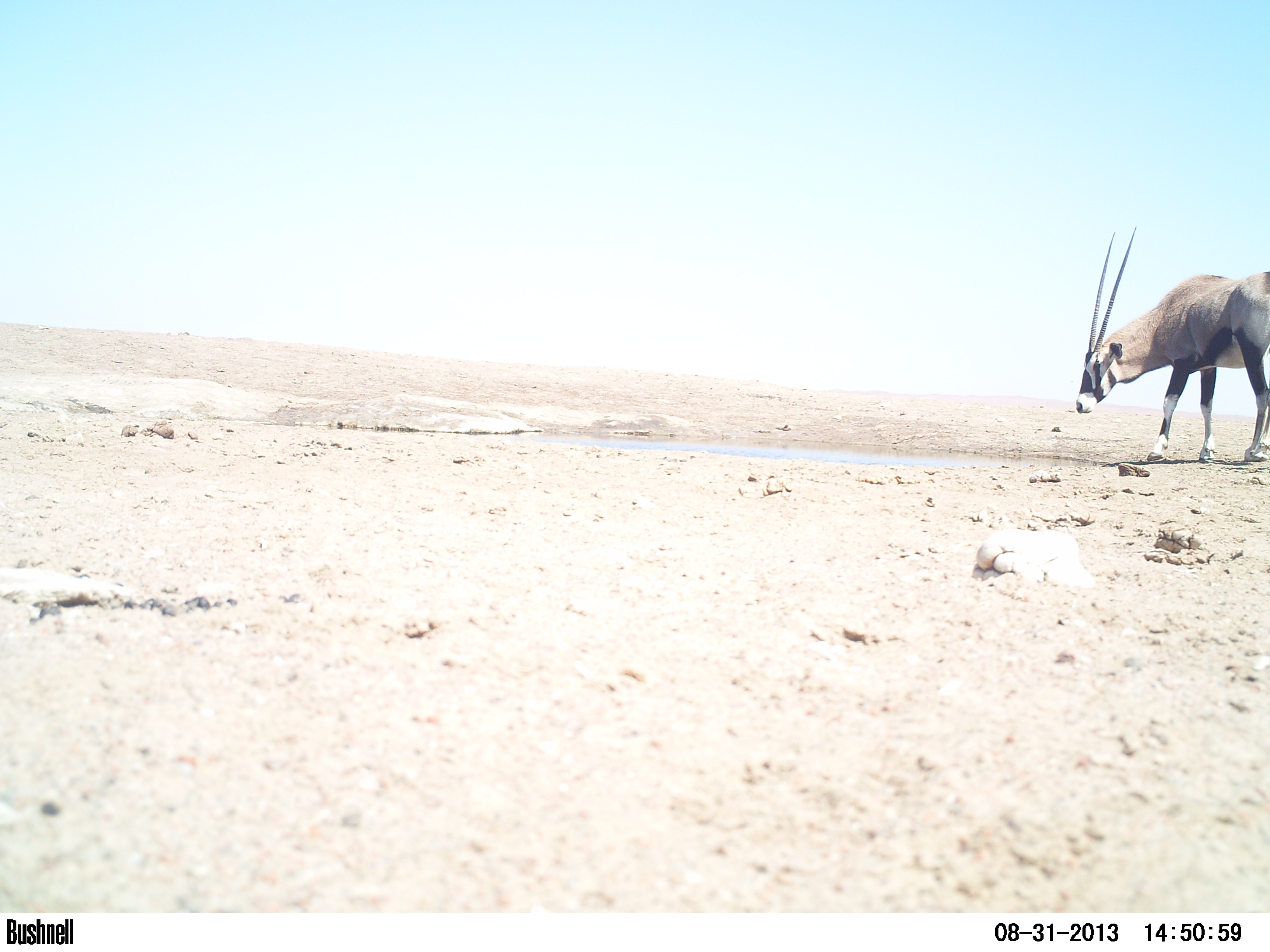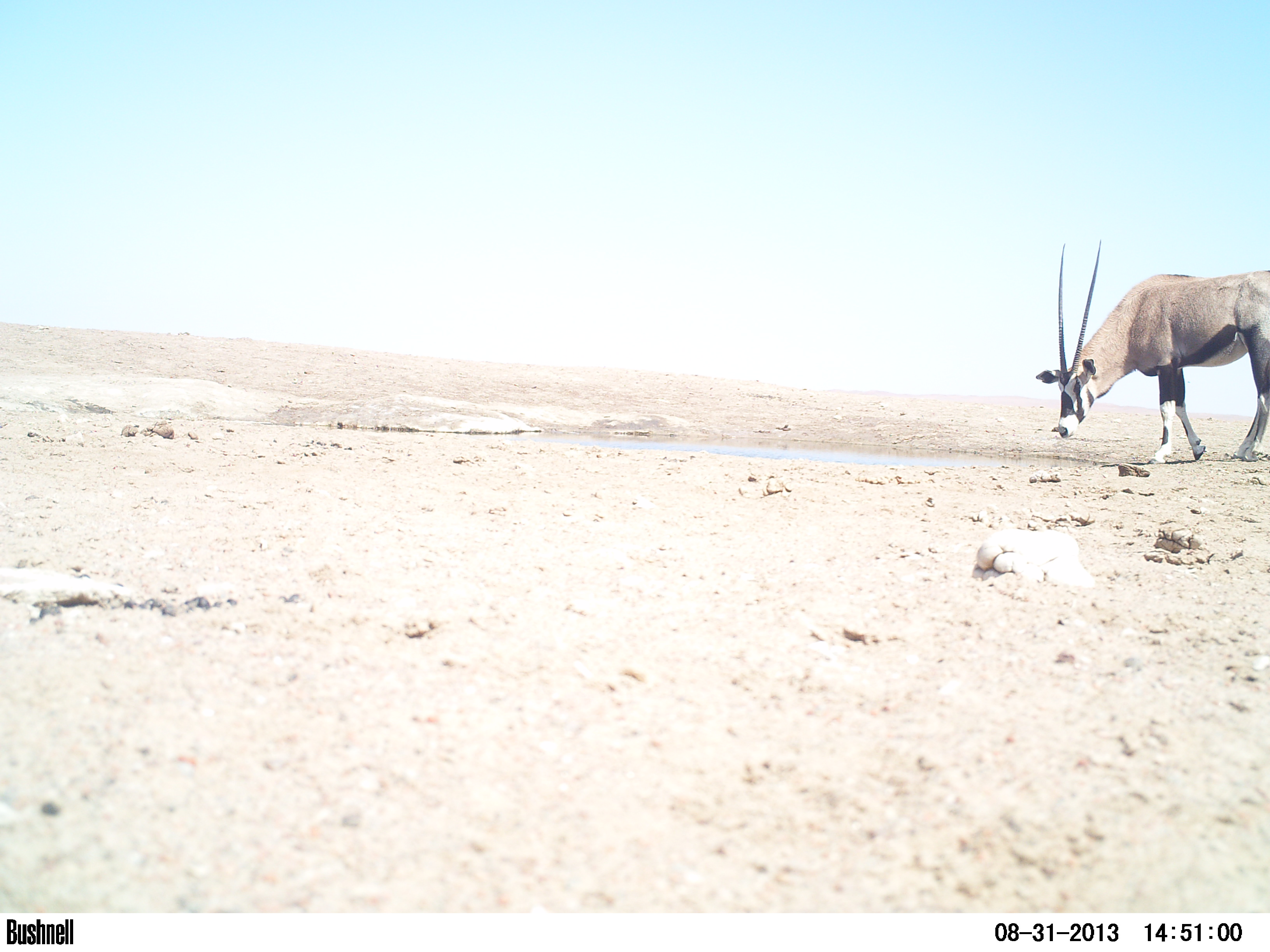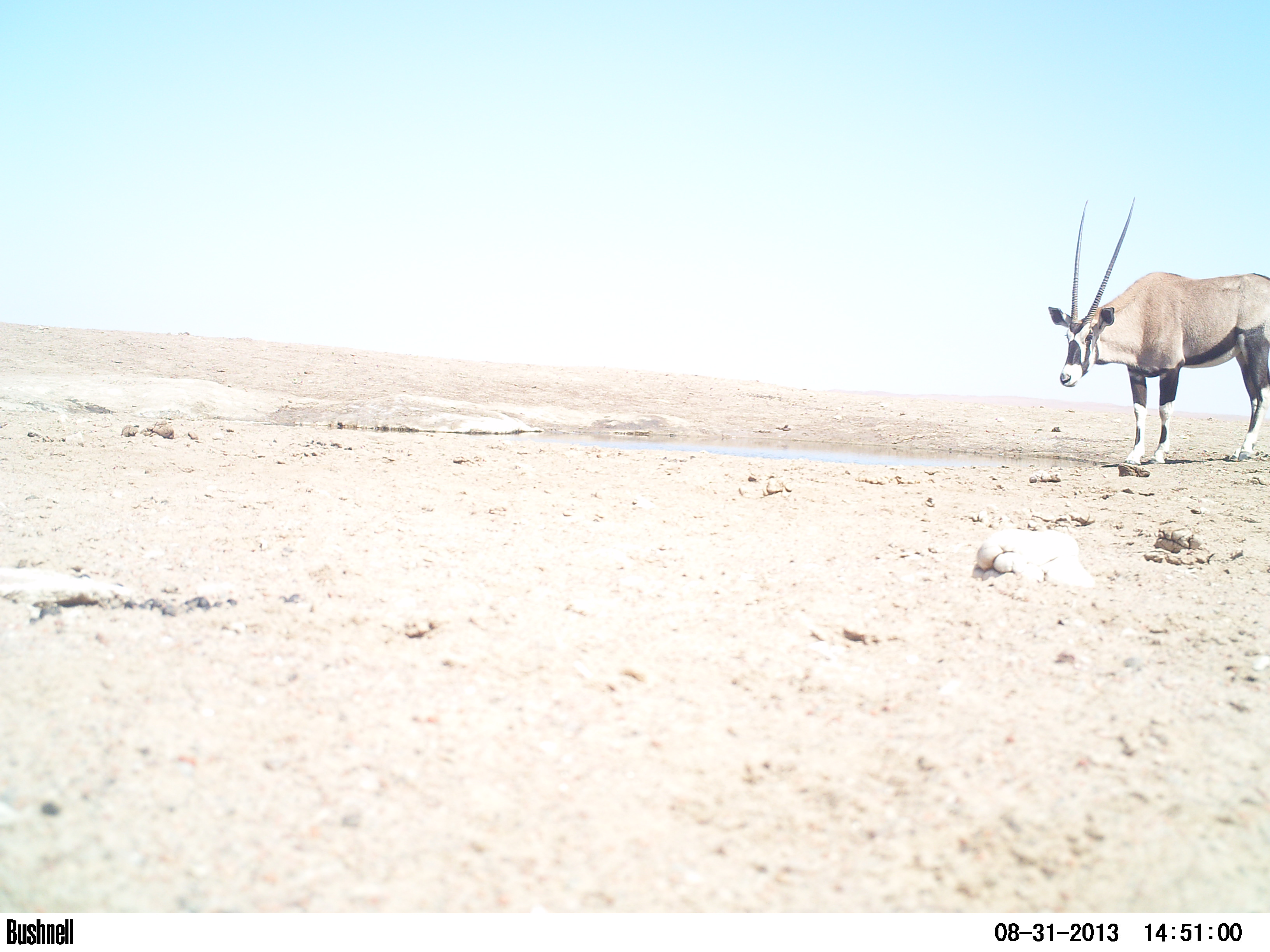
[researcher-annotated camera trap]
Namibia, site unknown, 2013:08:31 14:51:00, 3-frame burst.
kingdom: Animalia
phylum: Chordata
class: Mammalia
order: Artiodactyla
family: Bovidae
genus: Oryx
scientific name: Oryx gazella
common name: gemsbok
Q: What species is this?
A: Oryx gazella (gemsbok).